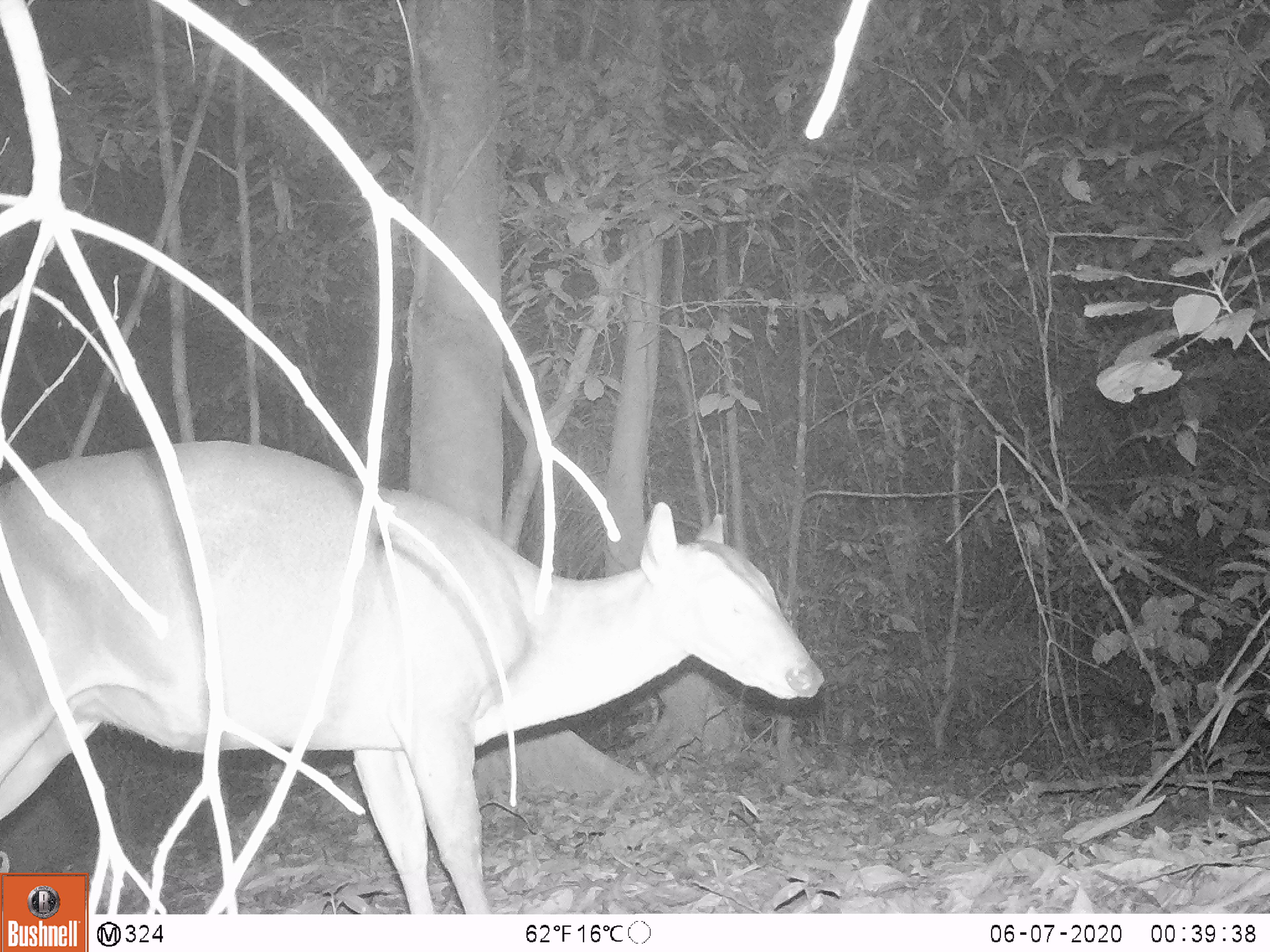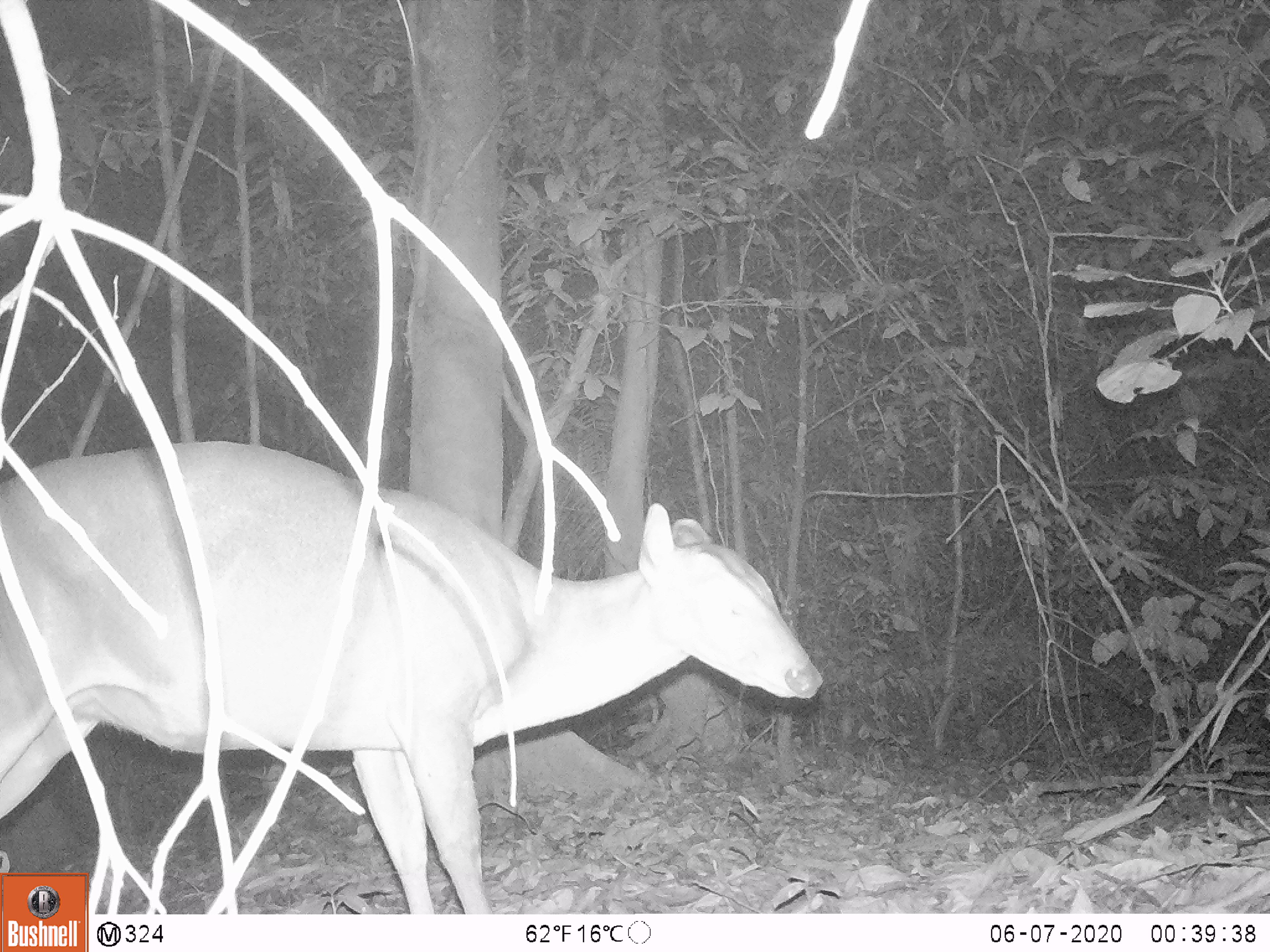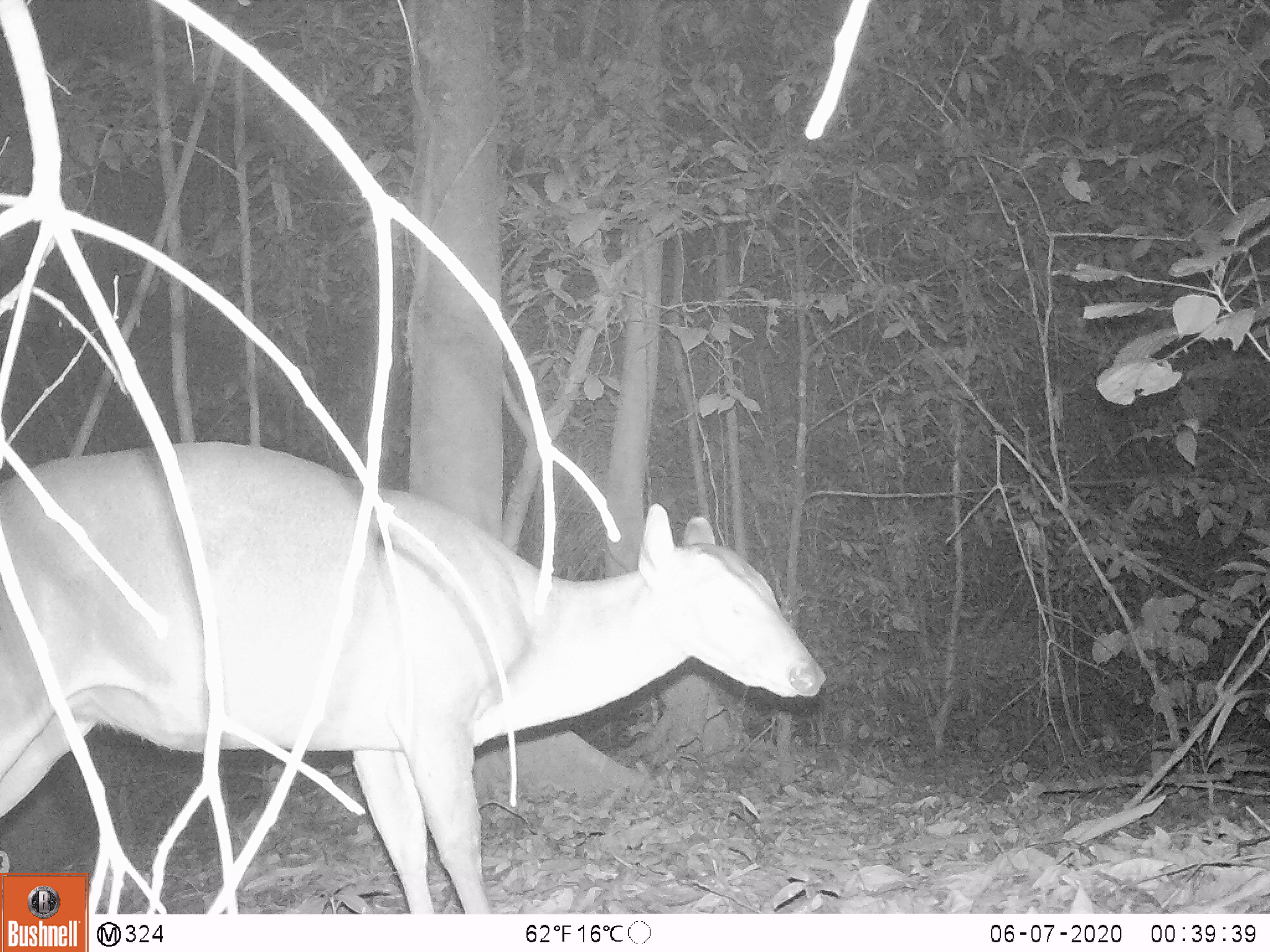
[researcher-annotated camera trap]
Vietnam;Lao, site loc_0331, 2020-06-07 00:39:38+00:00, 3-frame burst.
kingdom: Animalia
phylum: Chordata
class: Mammalia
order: Artiodactyla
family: Cervidae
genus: Muntiacus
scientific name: Muntiacus vuquangensis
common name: large-antlered muntjac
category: large antlered muntjac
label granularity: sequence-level